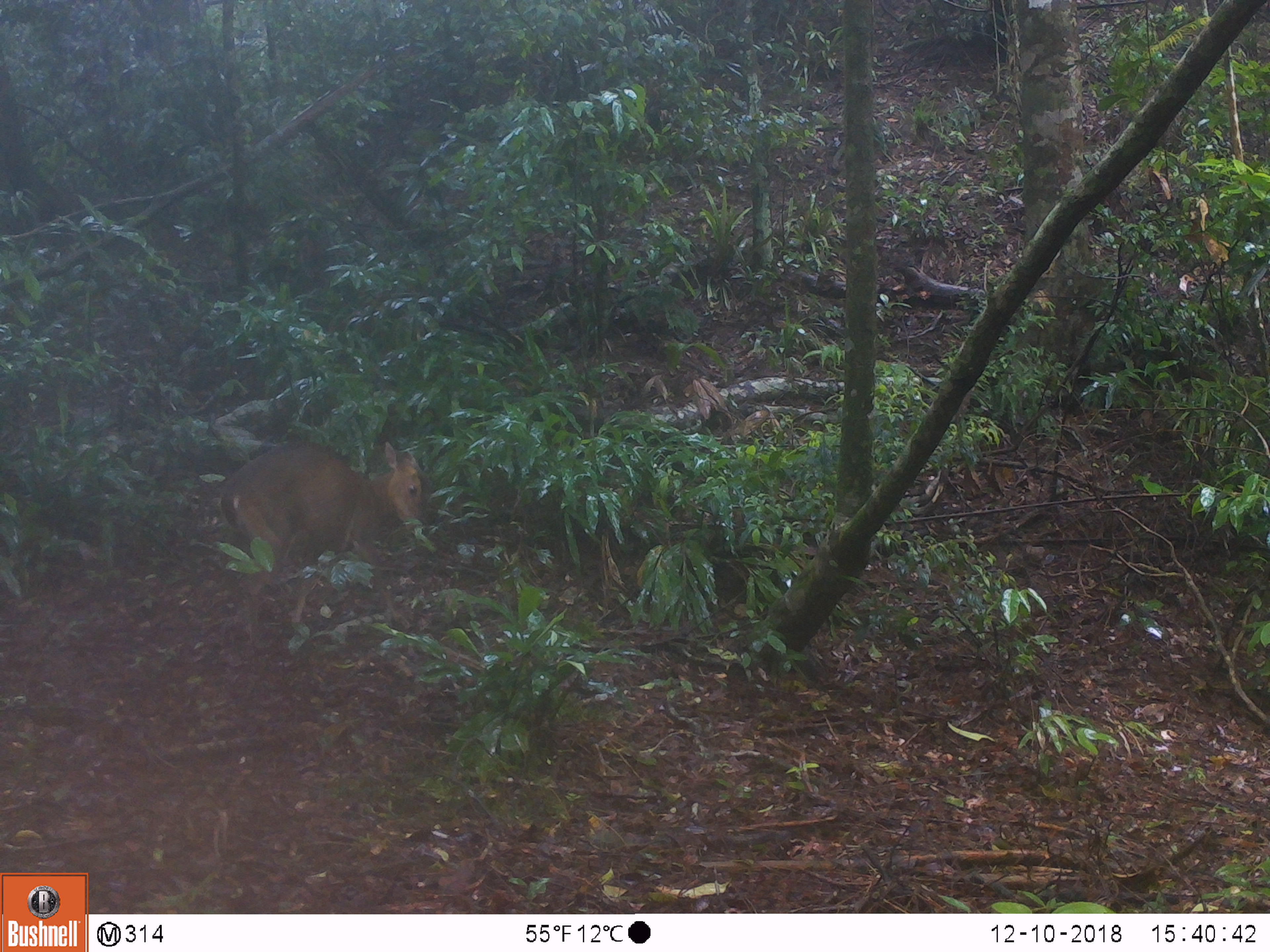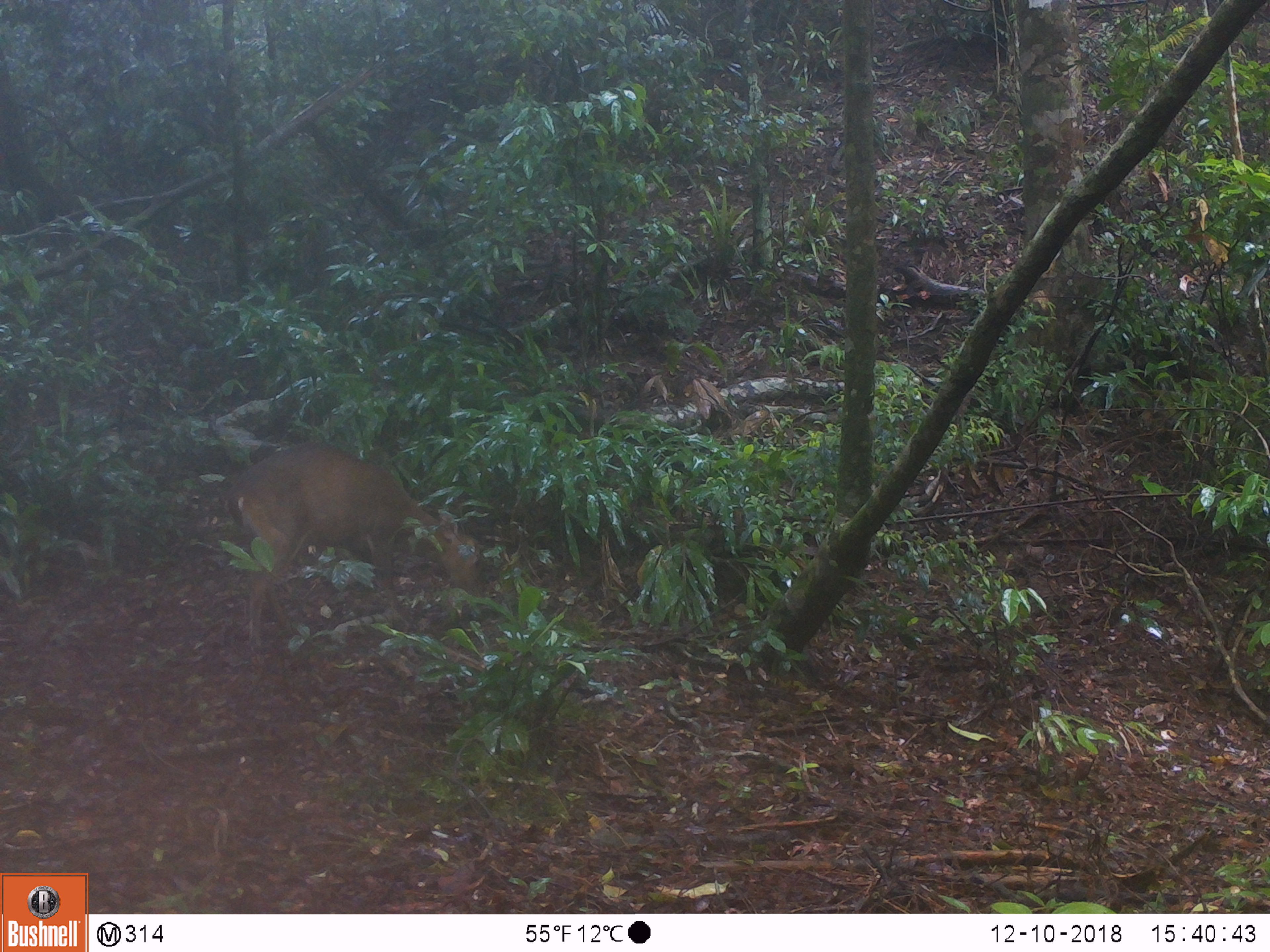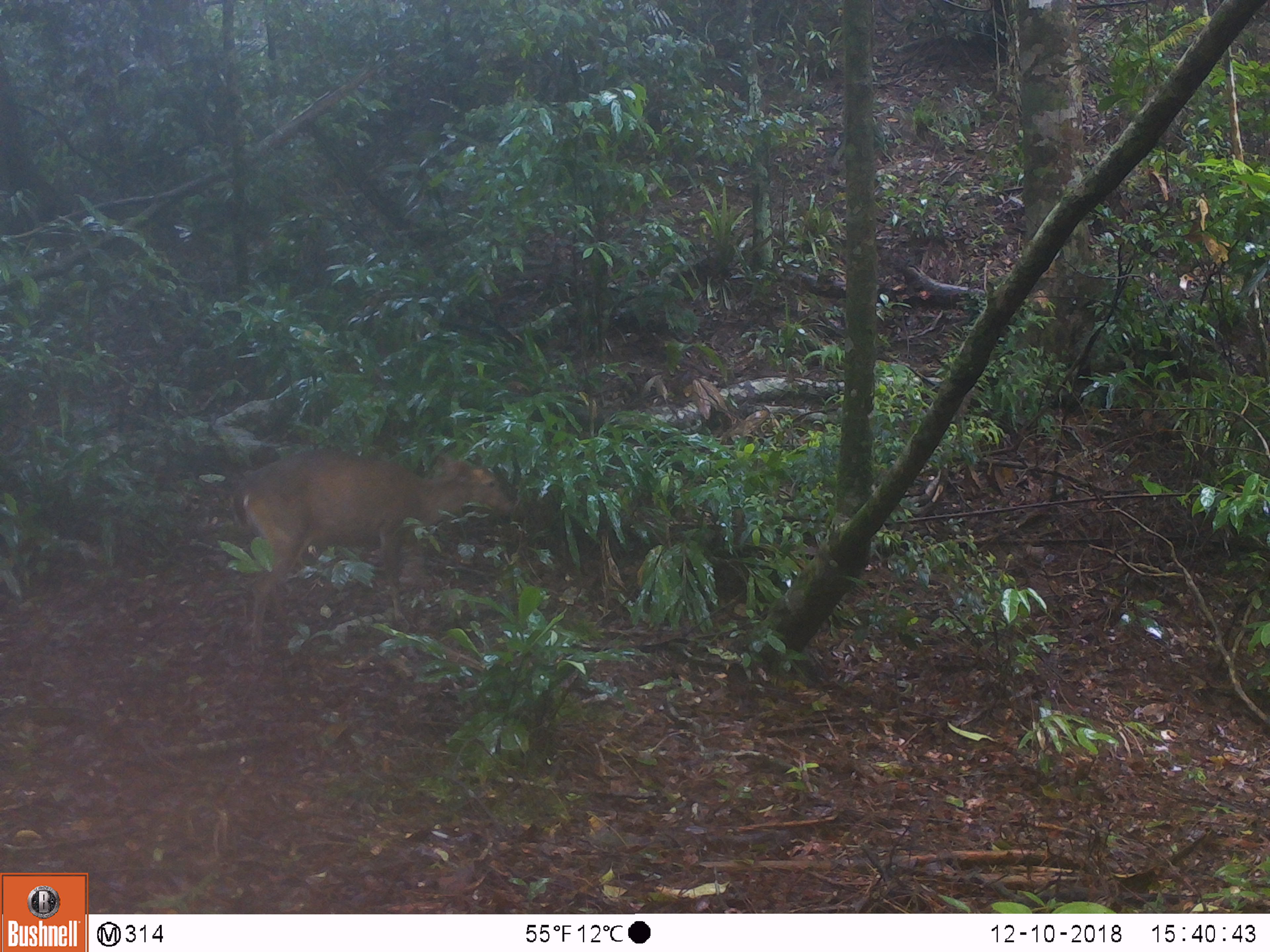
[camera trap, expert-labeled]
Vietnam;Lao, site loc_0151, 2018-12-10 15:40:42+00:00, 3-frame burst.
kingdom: Animalia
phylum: Chordata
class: Mammalia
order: Artiodactyla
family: Cervidae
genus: Muntiacus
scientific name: Muntiacus vuquangensis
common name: large-antlered muntjac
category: large antlered muntjac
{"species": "large antlered muntjac (large-antlered muntjac) (Muntiacus vuquangensis)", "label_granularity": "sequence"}